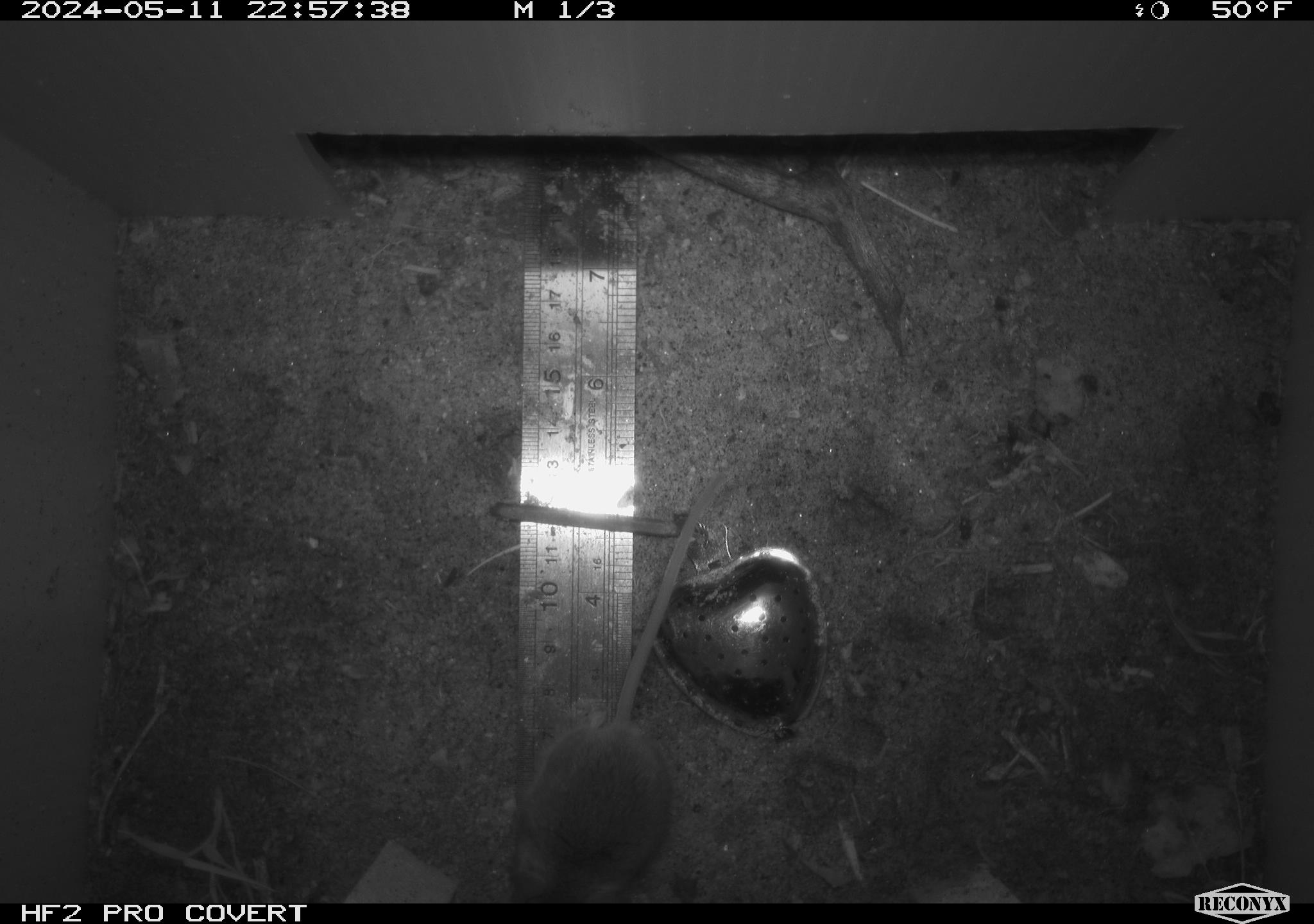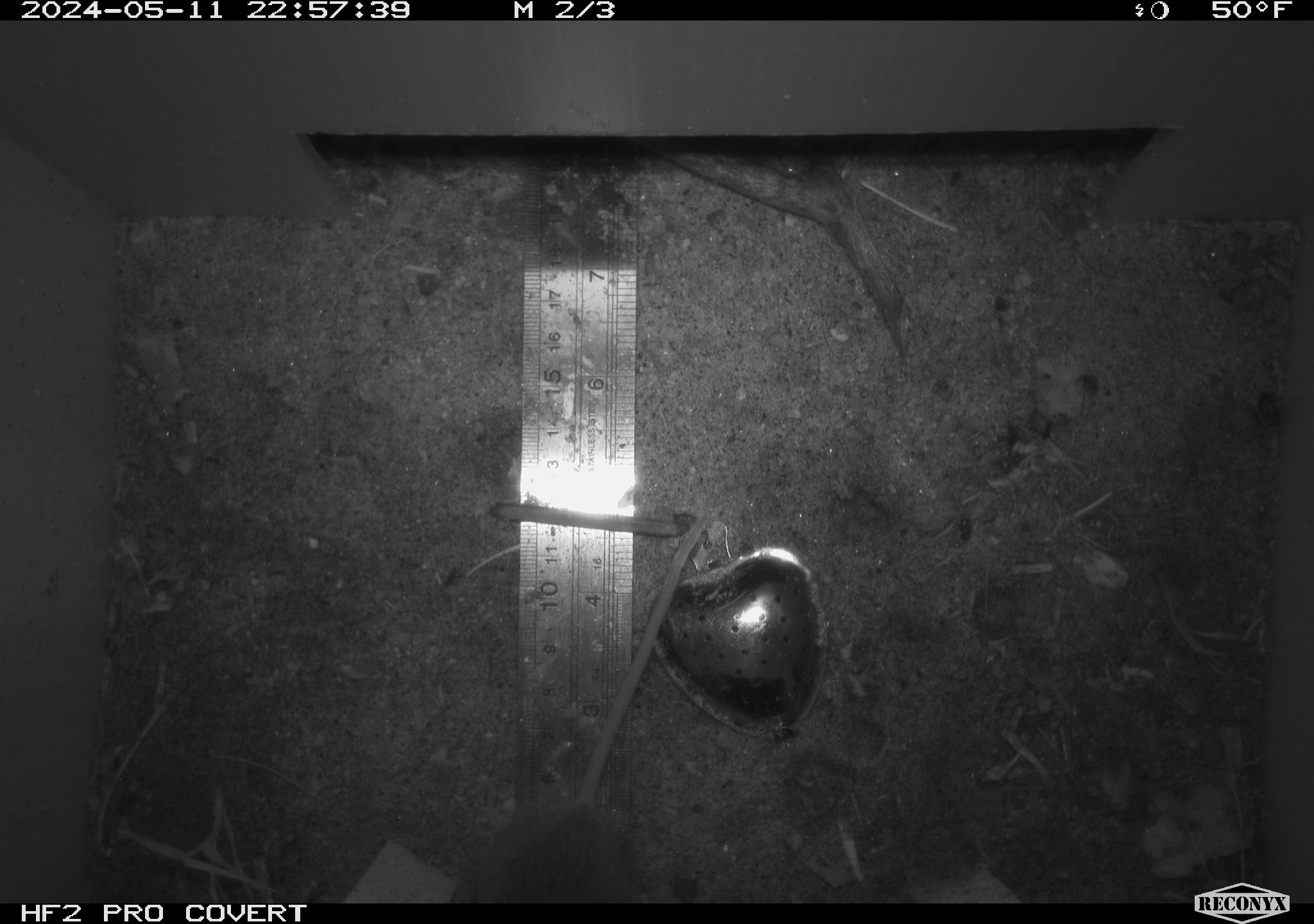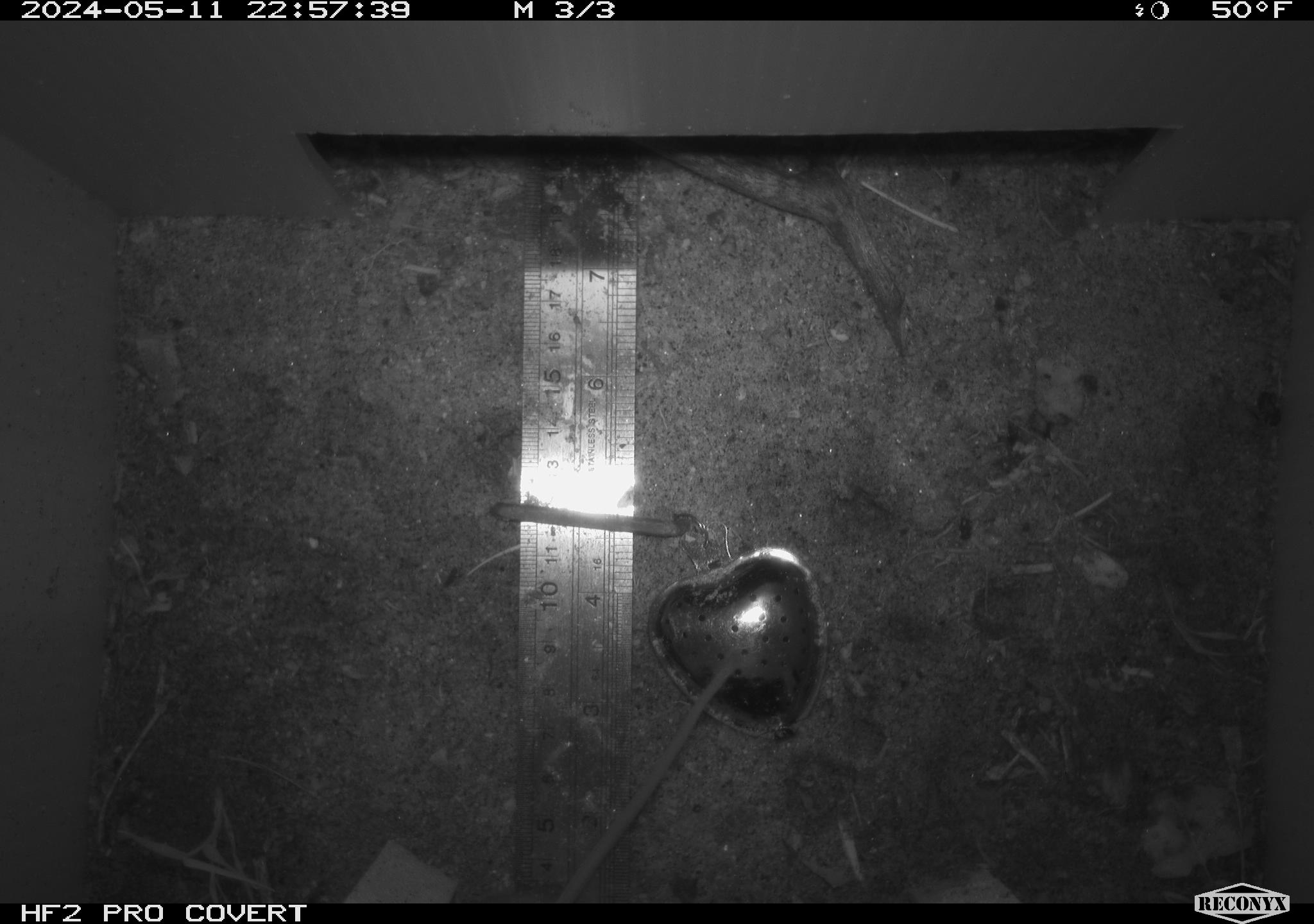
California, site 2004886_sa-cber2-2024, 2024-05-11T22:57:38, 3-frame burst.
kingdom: Animalia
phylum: Chordata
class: Mammalia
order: Rodentia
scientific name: Rodentia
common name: mouse species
Mouse species (Rodentia).